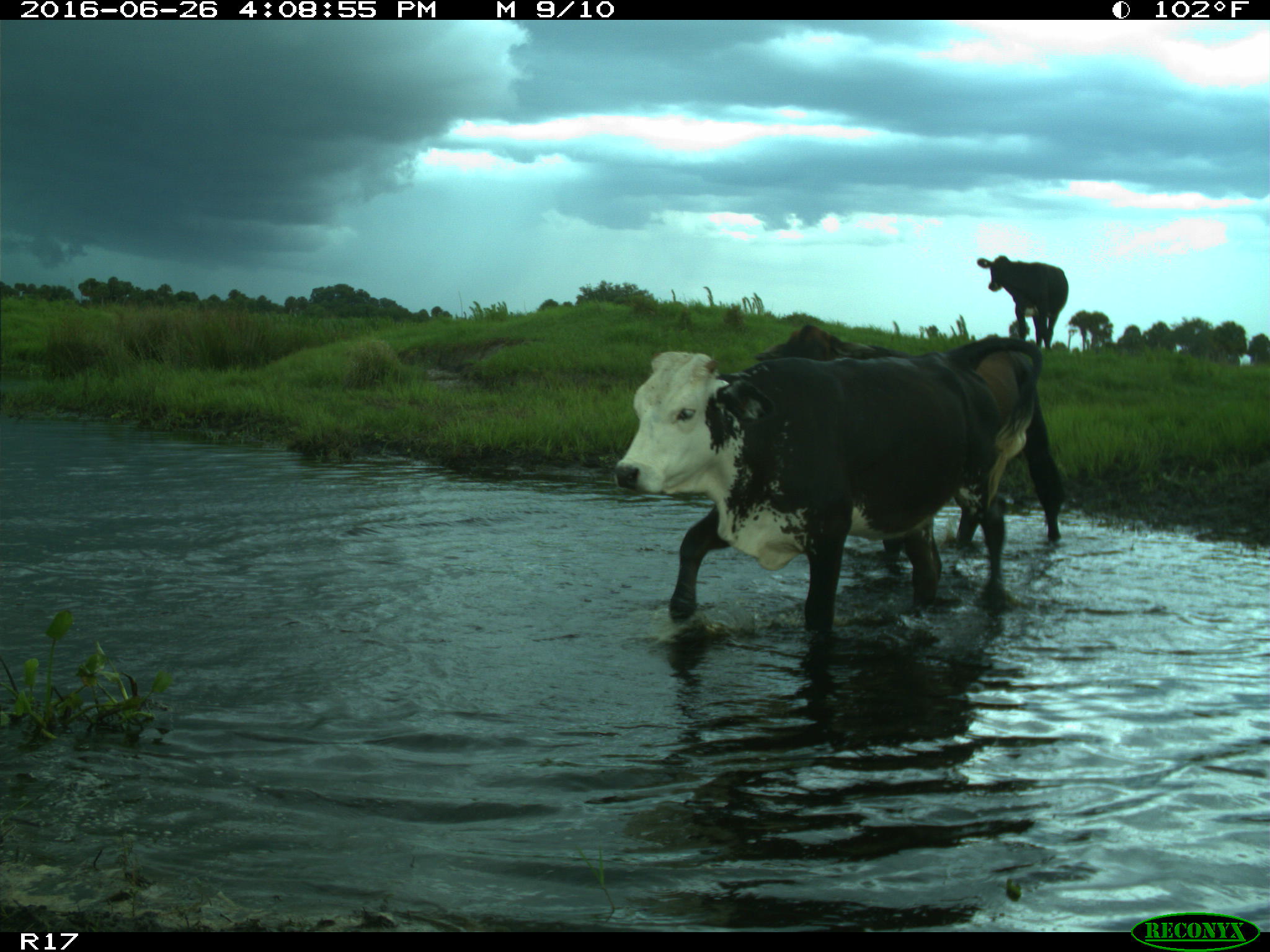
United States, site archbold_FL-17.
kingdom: Animalia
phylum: Chordata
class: Mammalia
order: Artiodactyla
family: Bovidae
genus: Bos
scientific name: Bos taurus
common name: domestic cow